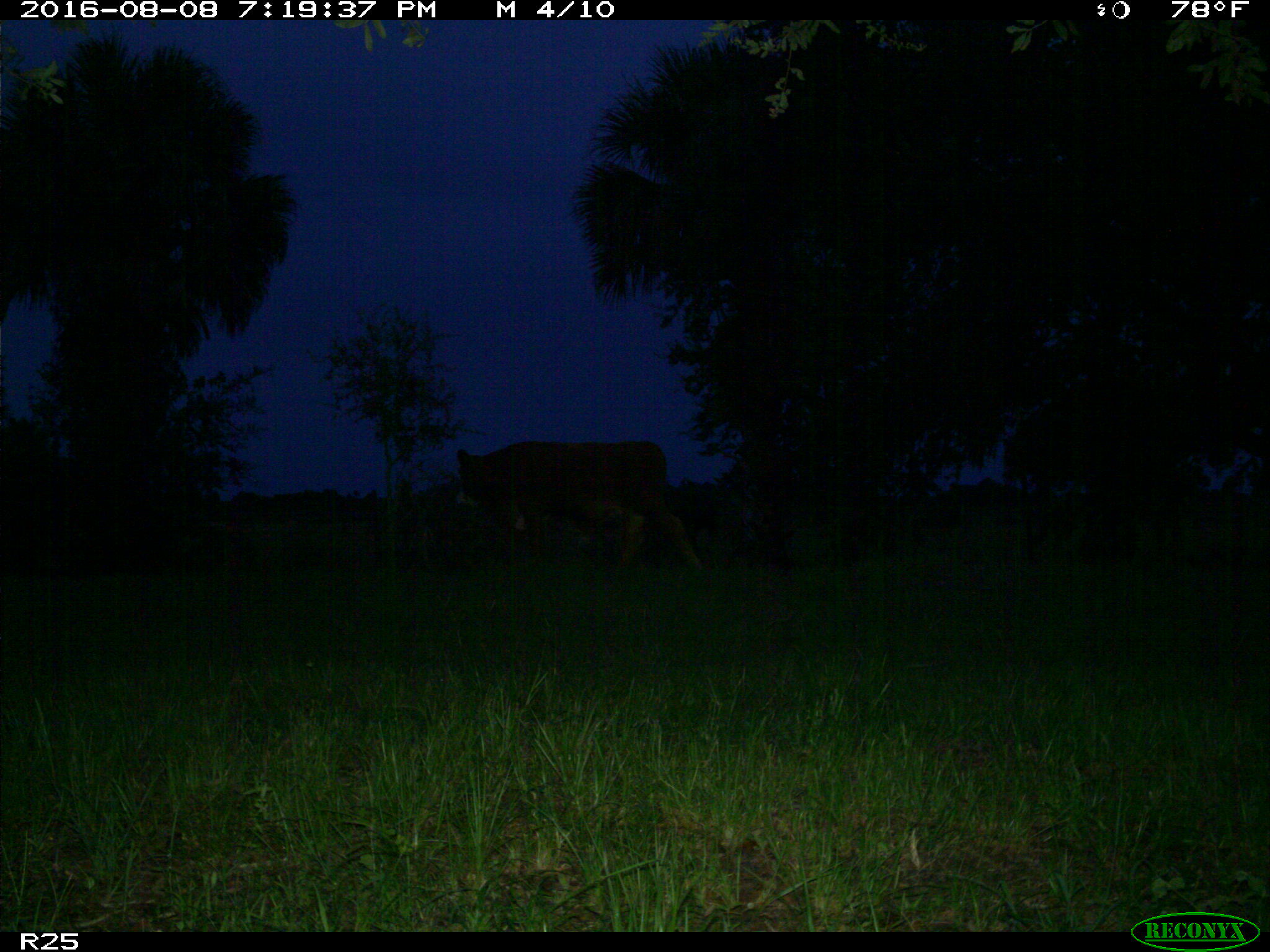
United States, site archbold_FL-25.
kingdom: Animalia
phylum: Chordata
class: Mammalia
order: Artiodactyla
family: Bovidae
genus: Bos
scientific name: Bos taurus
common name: domestic cow